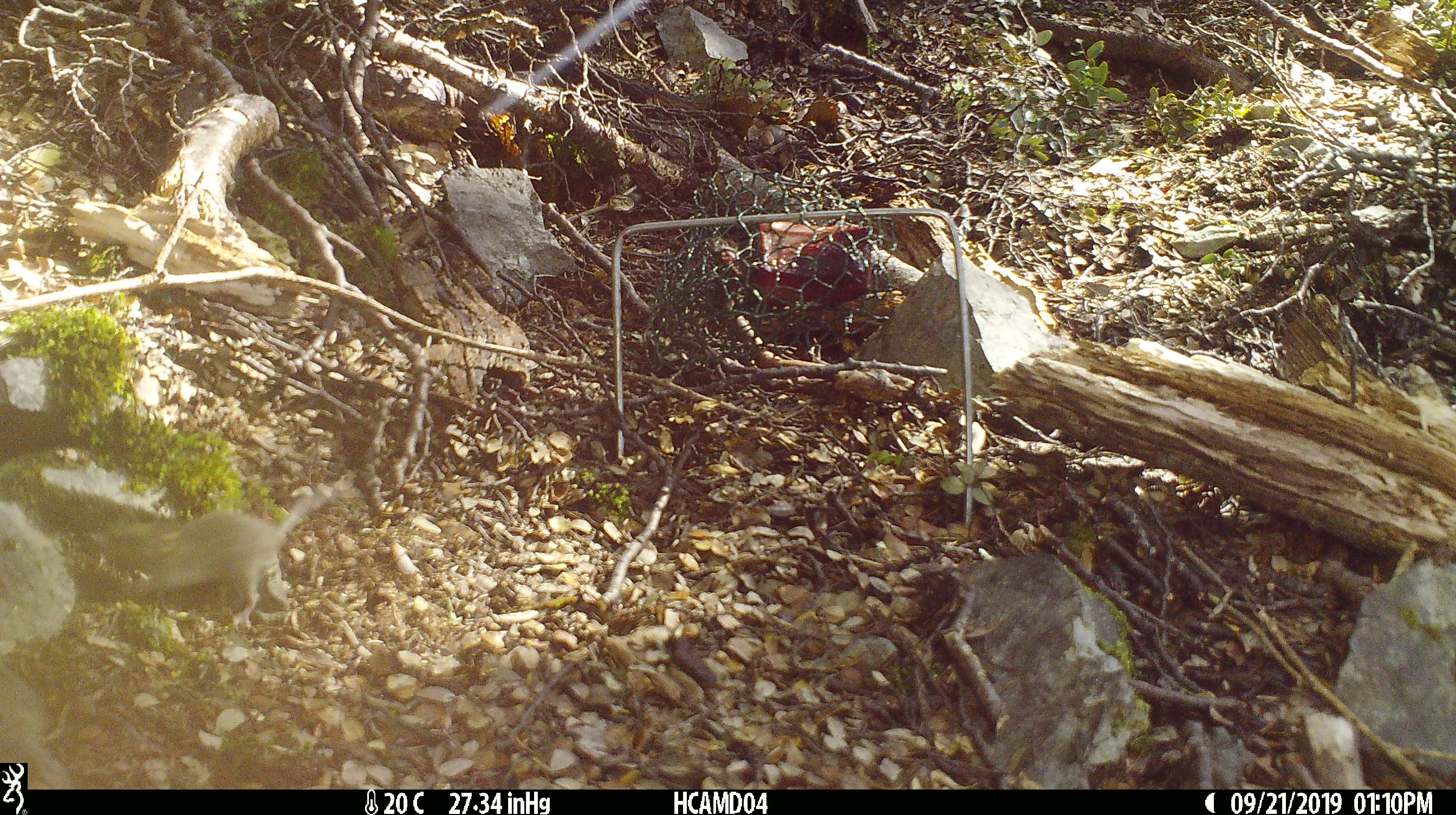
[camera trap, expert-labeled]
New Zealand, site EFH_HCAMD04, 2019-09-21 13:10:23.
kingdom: Animalia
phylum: Chordata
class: Mammalia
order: Rodentia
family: Muridae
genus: Mus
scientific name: Mus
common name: mouse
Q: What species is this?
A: Mouse (Mus).